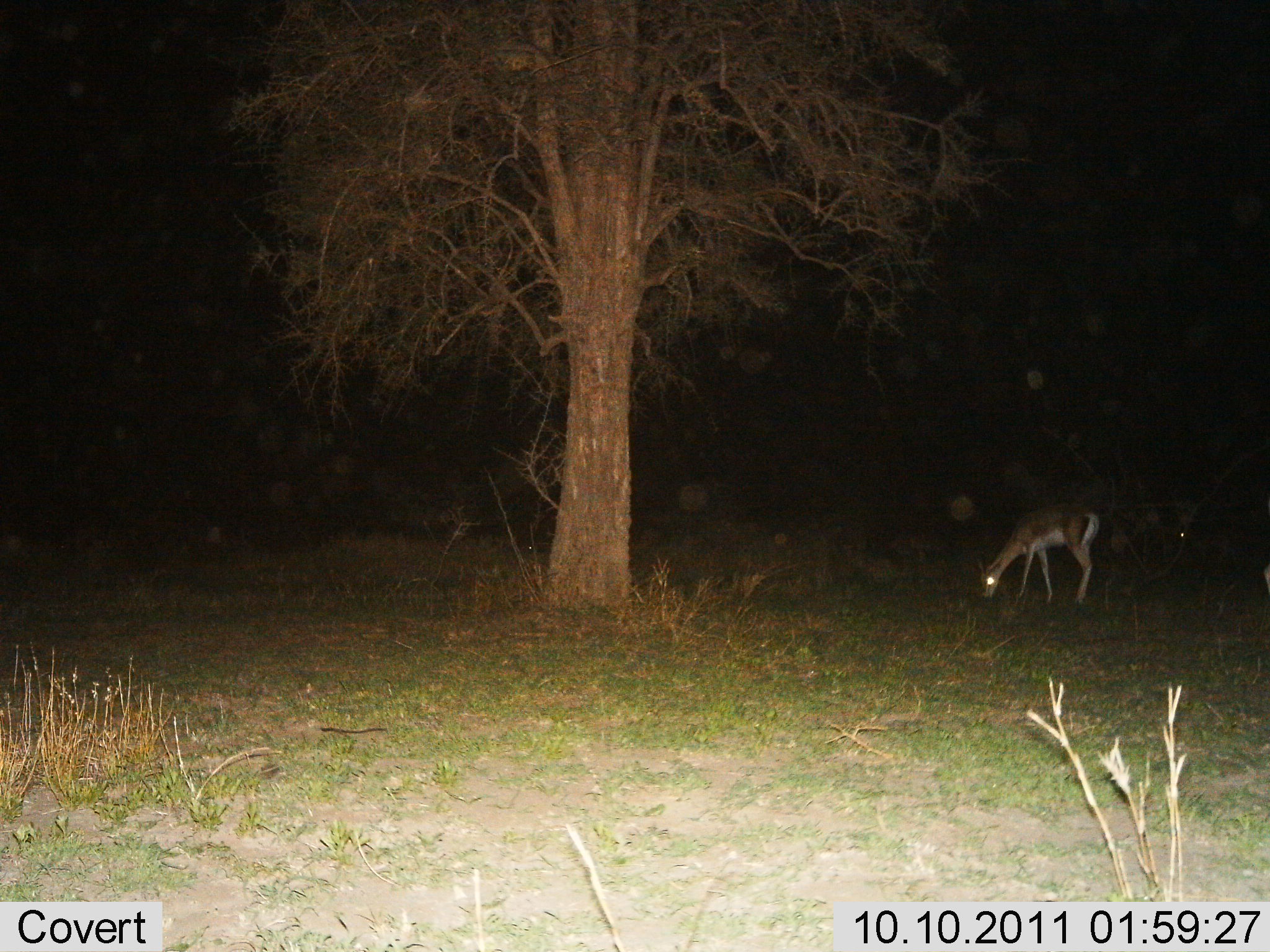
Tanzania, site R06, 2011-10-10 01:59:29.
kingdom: Animalia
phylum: Chordata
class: Mammalia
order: Artiodactyla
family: Bovidae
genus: Nanger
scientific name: Nanger granti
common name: grant's gazelle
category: gazellegrants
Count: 1.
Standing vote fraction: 20%.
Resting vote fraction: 0%.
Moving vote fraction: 0%.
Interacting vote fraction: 0%.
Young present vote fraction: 0%.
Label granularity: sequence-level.